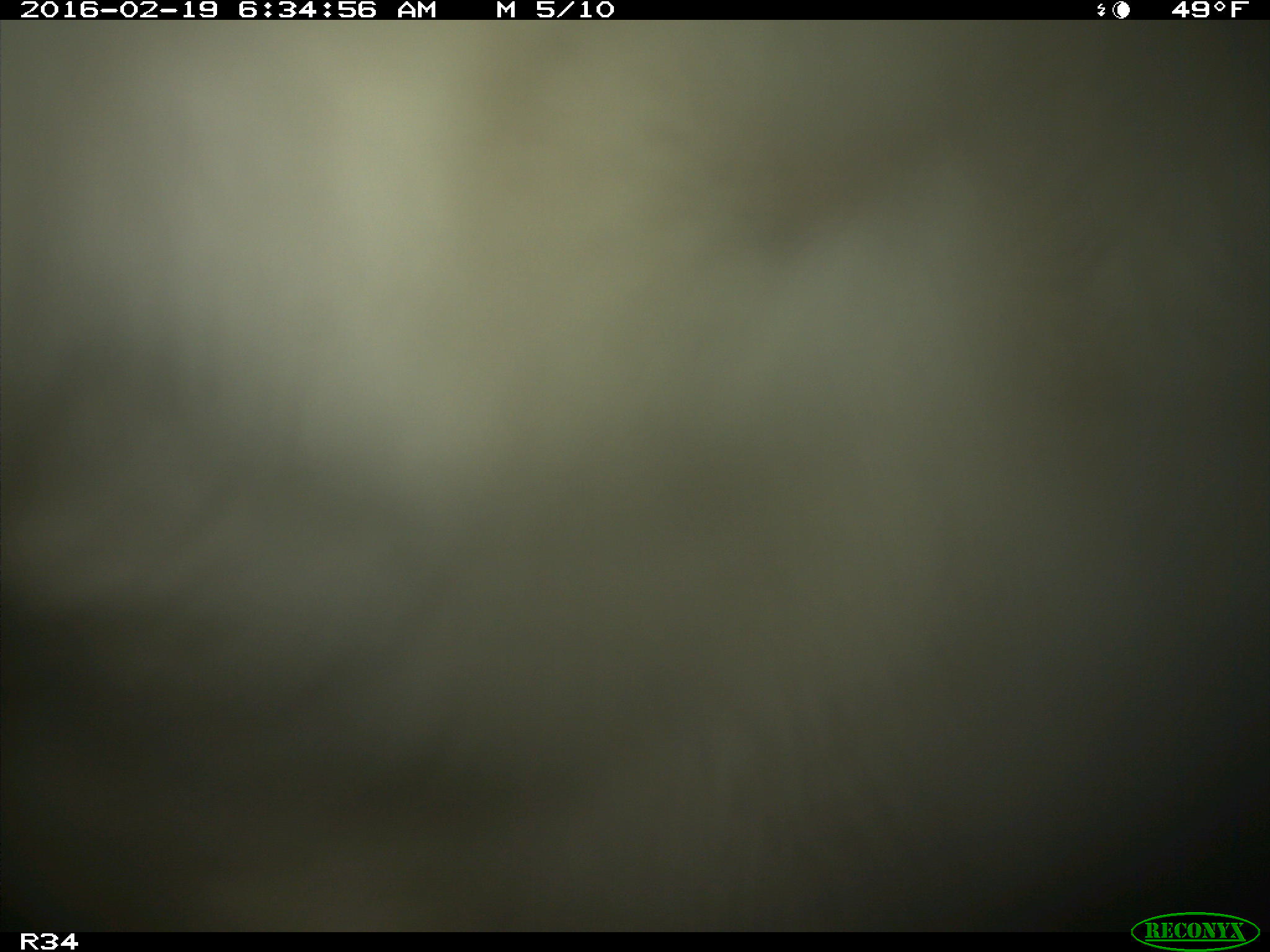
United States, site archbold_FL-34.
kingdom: Animalia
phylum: Chordata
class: Mammalia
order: Artiodactyla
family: Bovidae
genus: Bos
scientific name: Bos taurus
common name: domestic cow